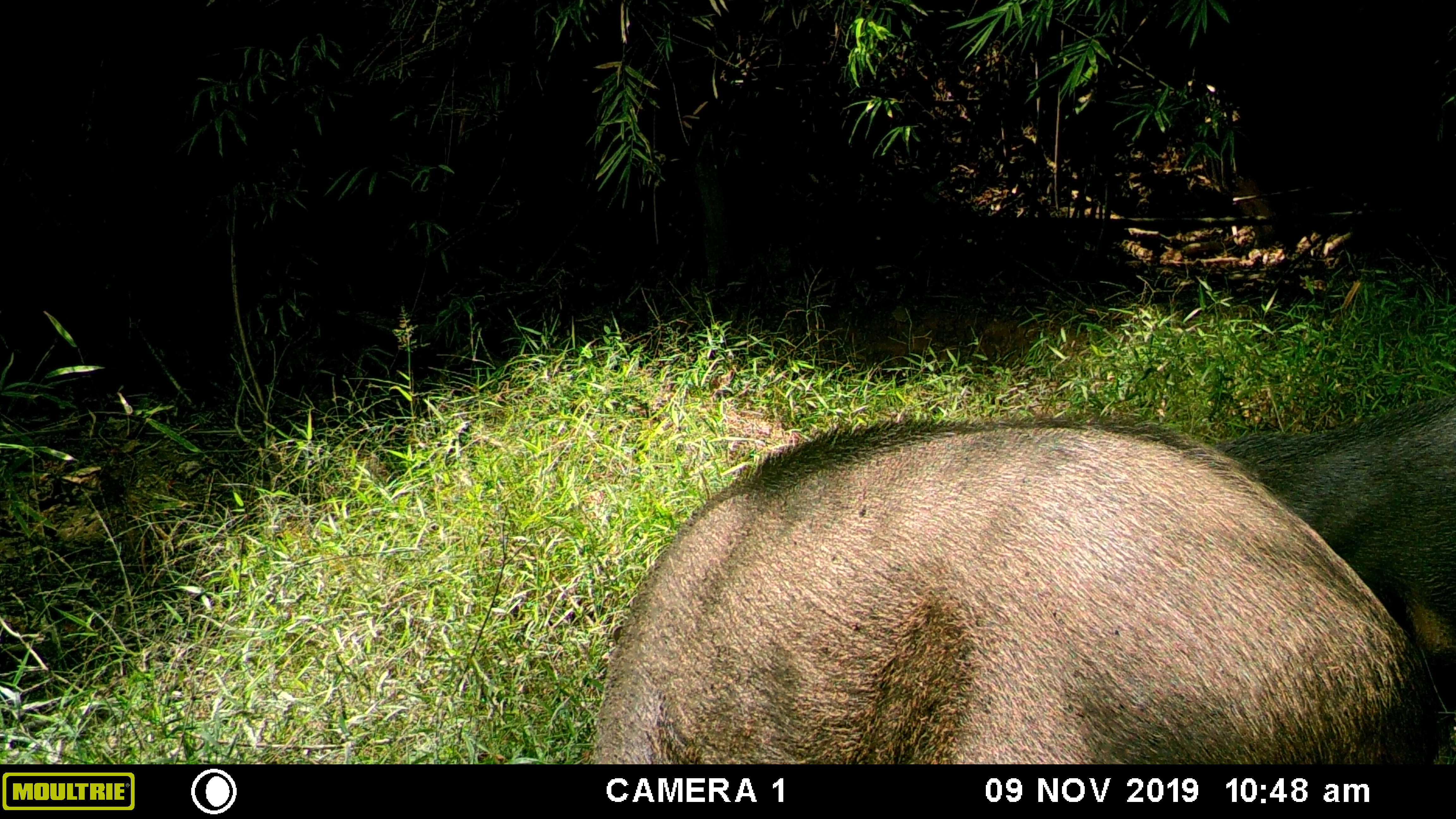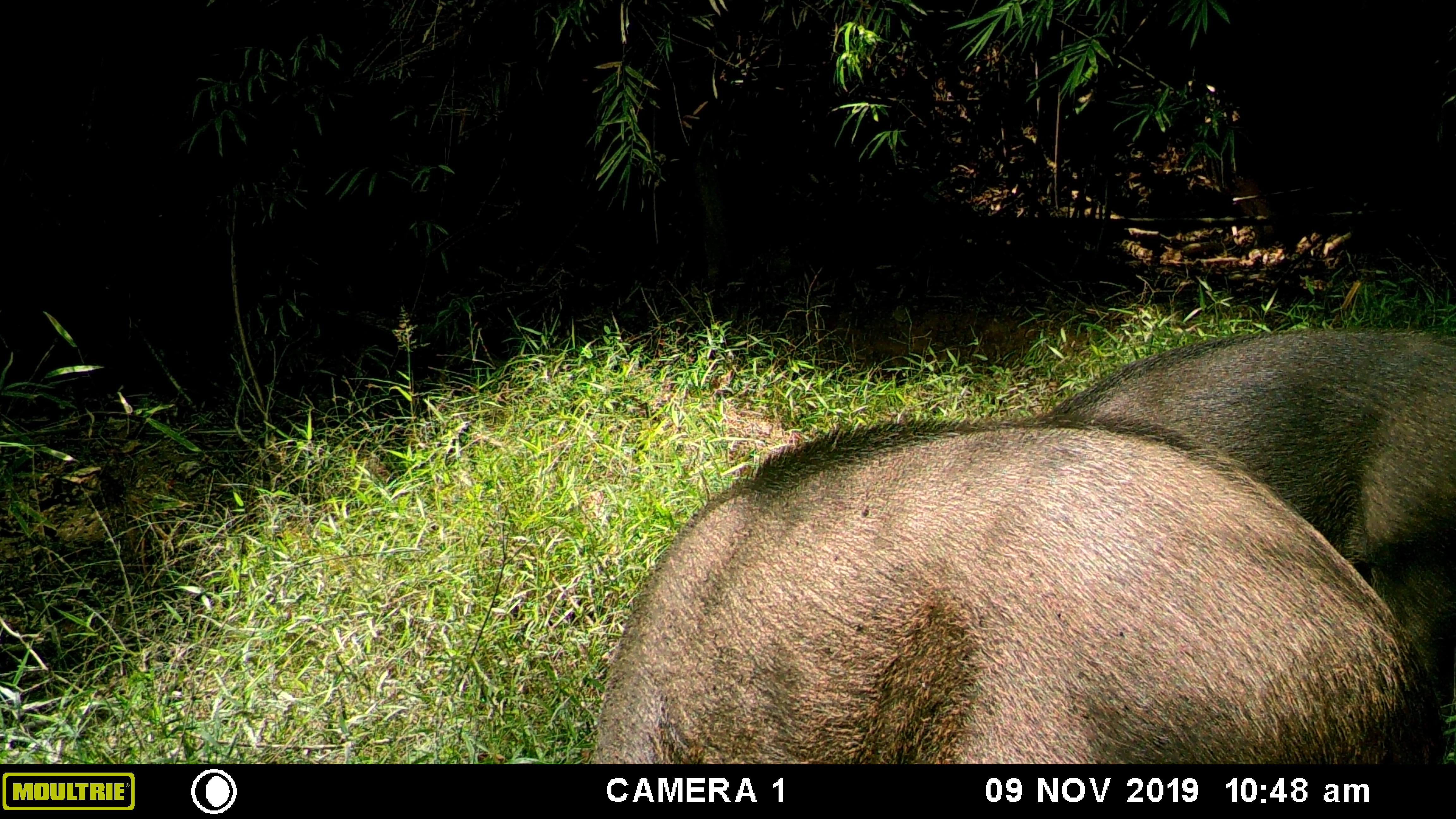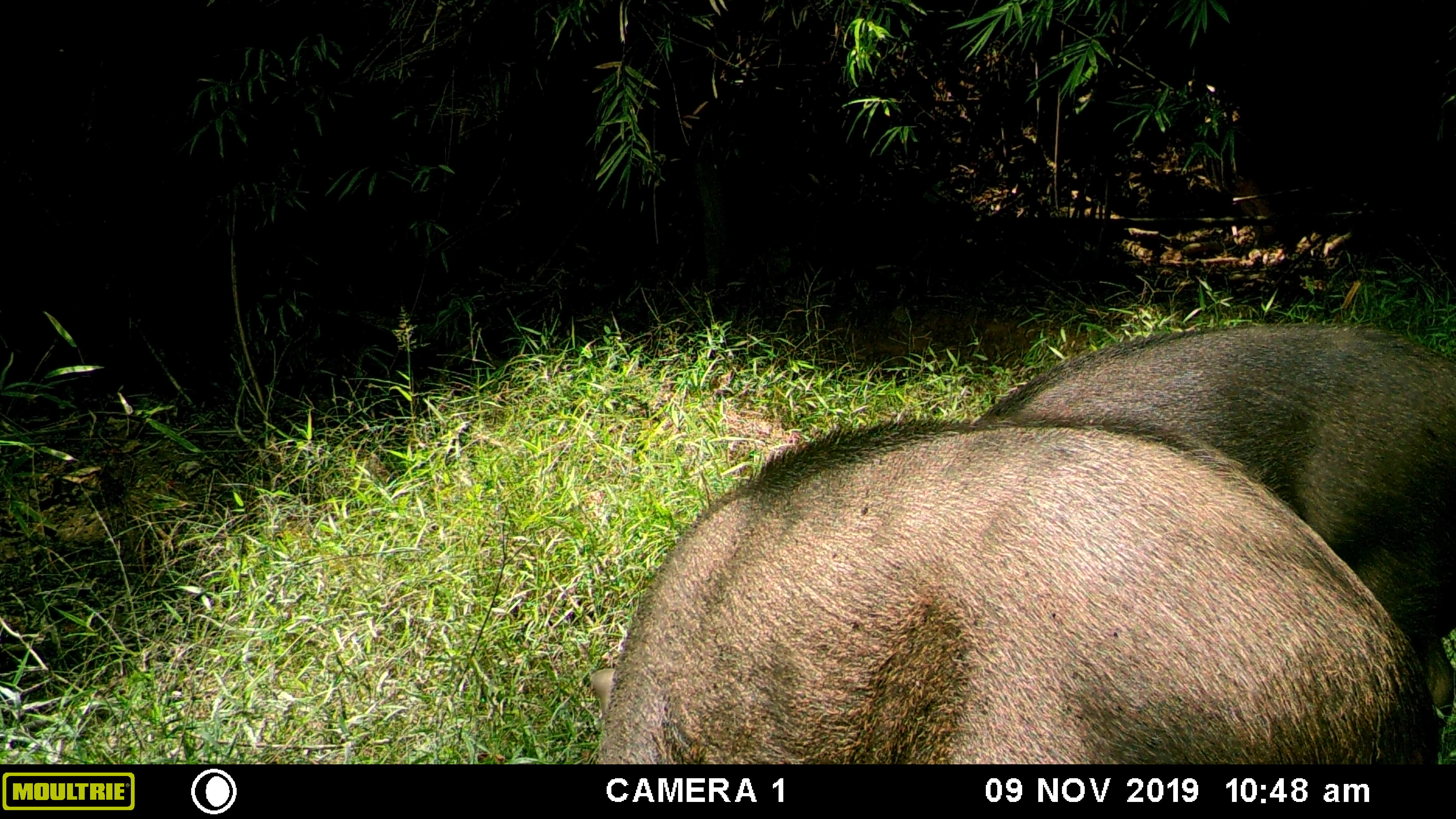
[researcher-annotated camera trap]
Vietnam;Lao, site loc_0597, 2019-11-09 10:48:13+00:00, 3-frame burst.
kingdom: Animalia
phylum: Chordata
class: Mammalia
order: Artiodactyla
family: Suidae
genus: Sus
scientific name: Sus scrofa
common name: eurasian wild pig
Eurasian wild pig (Sus scrofa). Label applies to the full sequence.